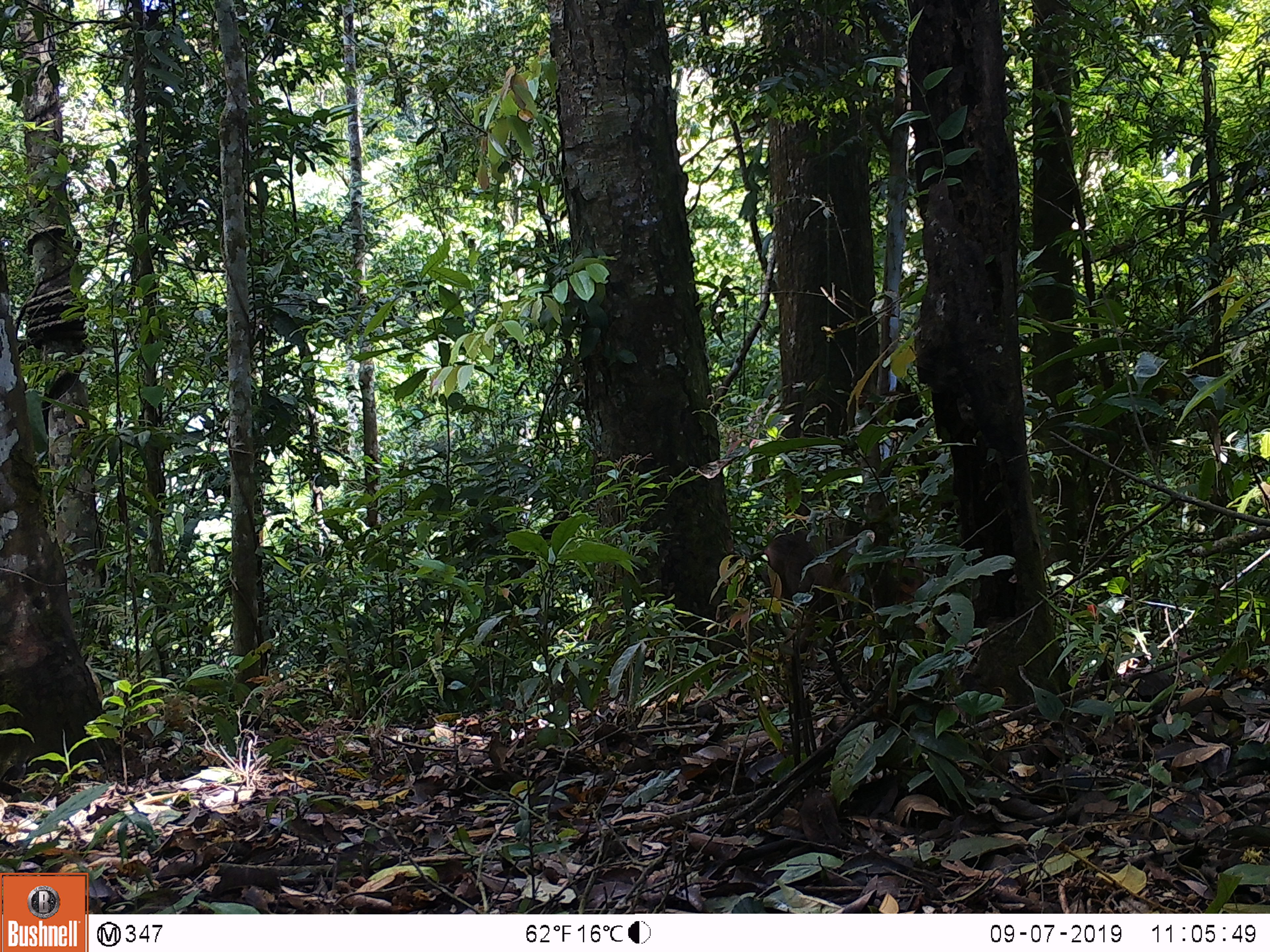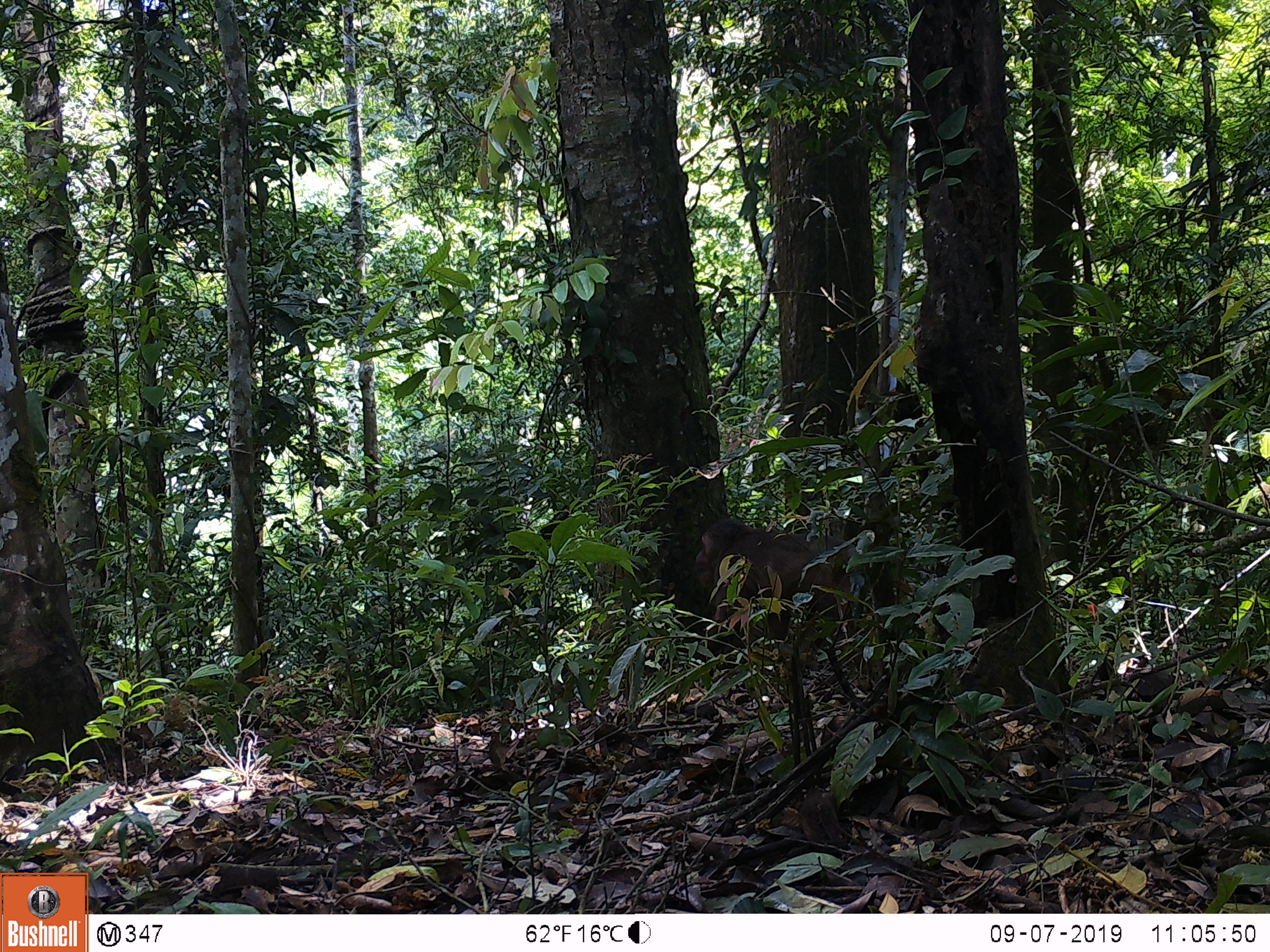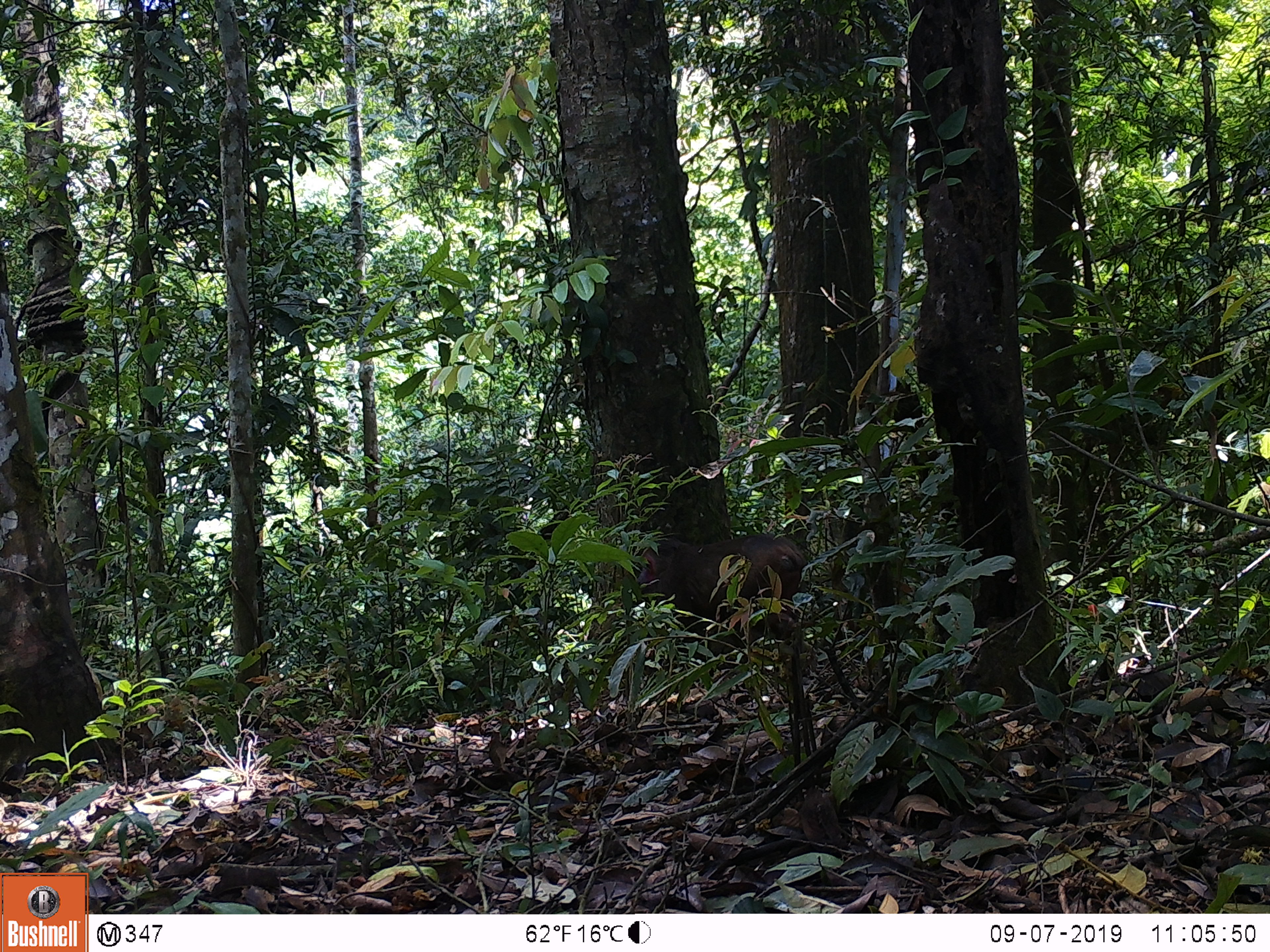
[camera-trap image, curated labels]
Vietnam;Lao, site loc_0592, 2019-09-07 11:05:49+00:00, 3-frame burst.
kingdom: Animalia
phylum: Chordata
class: Mammalia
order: Primates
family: Cercopithecidae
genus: Macaca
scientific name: Macaca arctoides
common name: stump-tailed macaque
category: stump tailed macaque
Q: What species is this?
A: Stump tailed macaque (stump-tailed macaque) (Macaca arctoides).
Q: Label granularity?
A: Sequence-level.